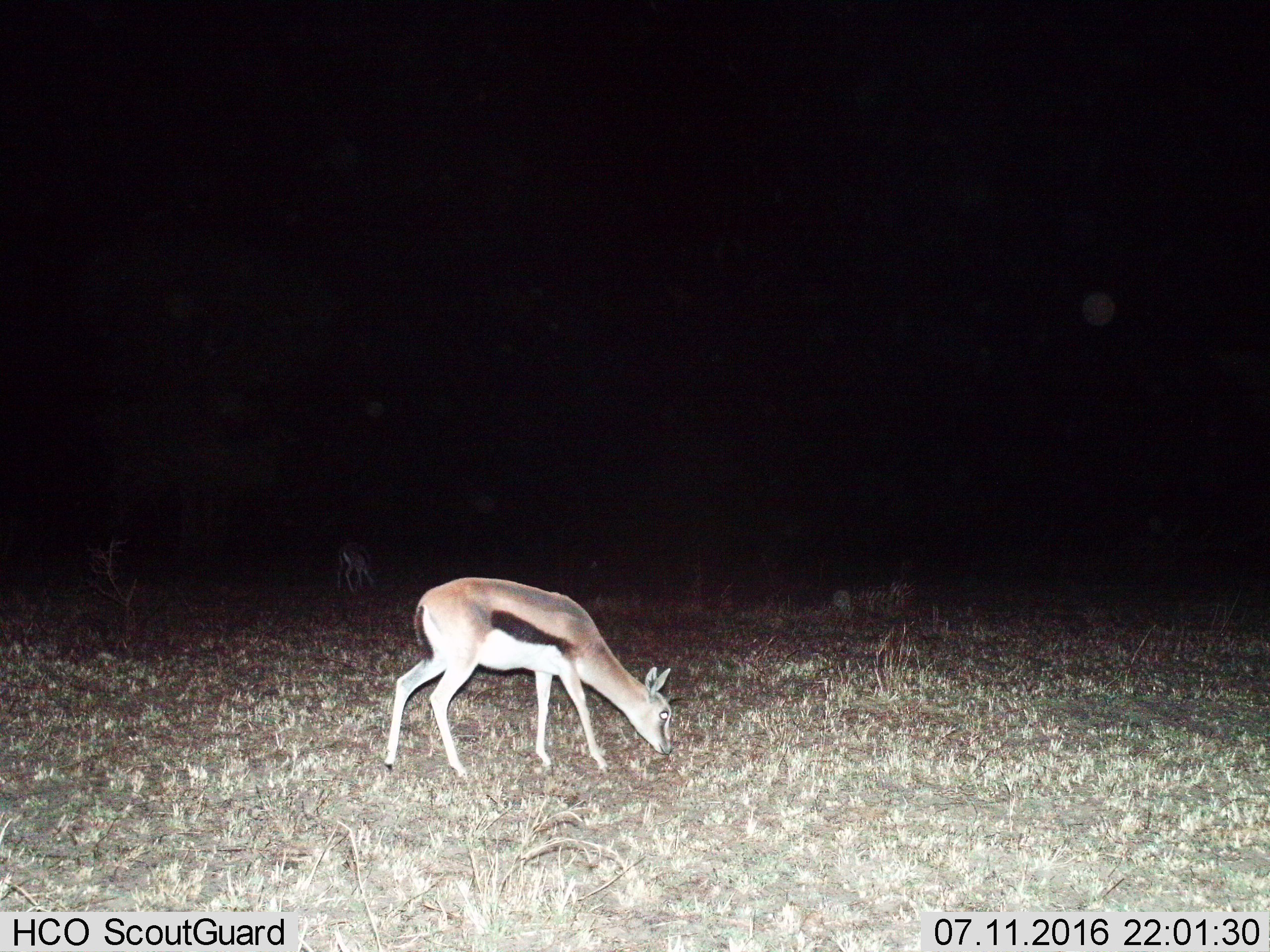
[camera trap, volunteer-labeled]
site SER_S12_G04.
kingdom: Animalia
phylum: Chordata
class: Mammalia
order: Artiodactyla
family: Bovidae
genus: Eudorcas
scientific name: Eudorcas thomsonii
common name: thomson's gazelle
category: gazellethomsons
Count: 2.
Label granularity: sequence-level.